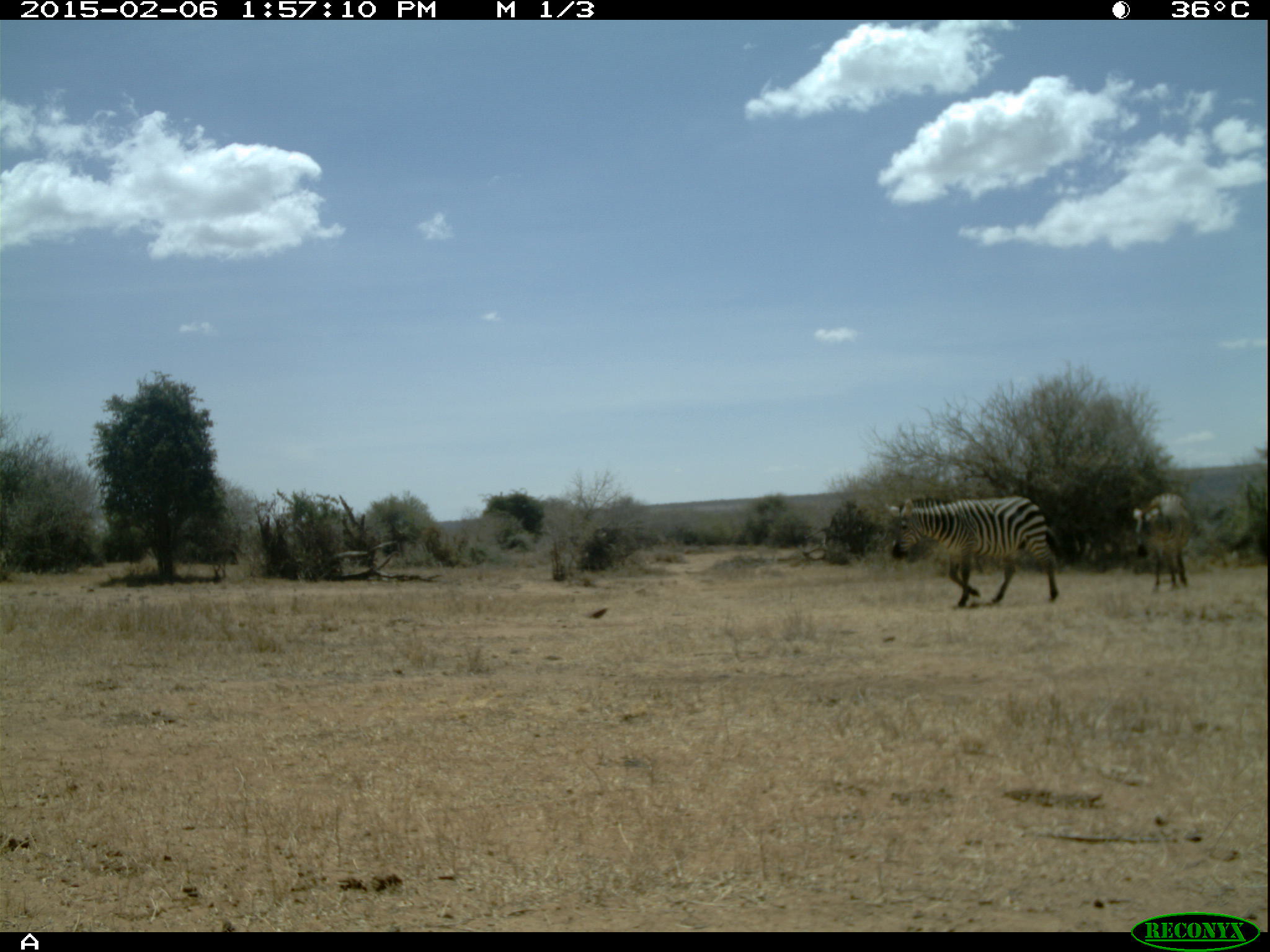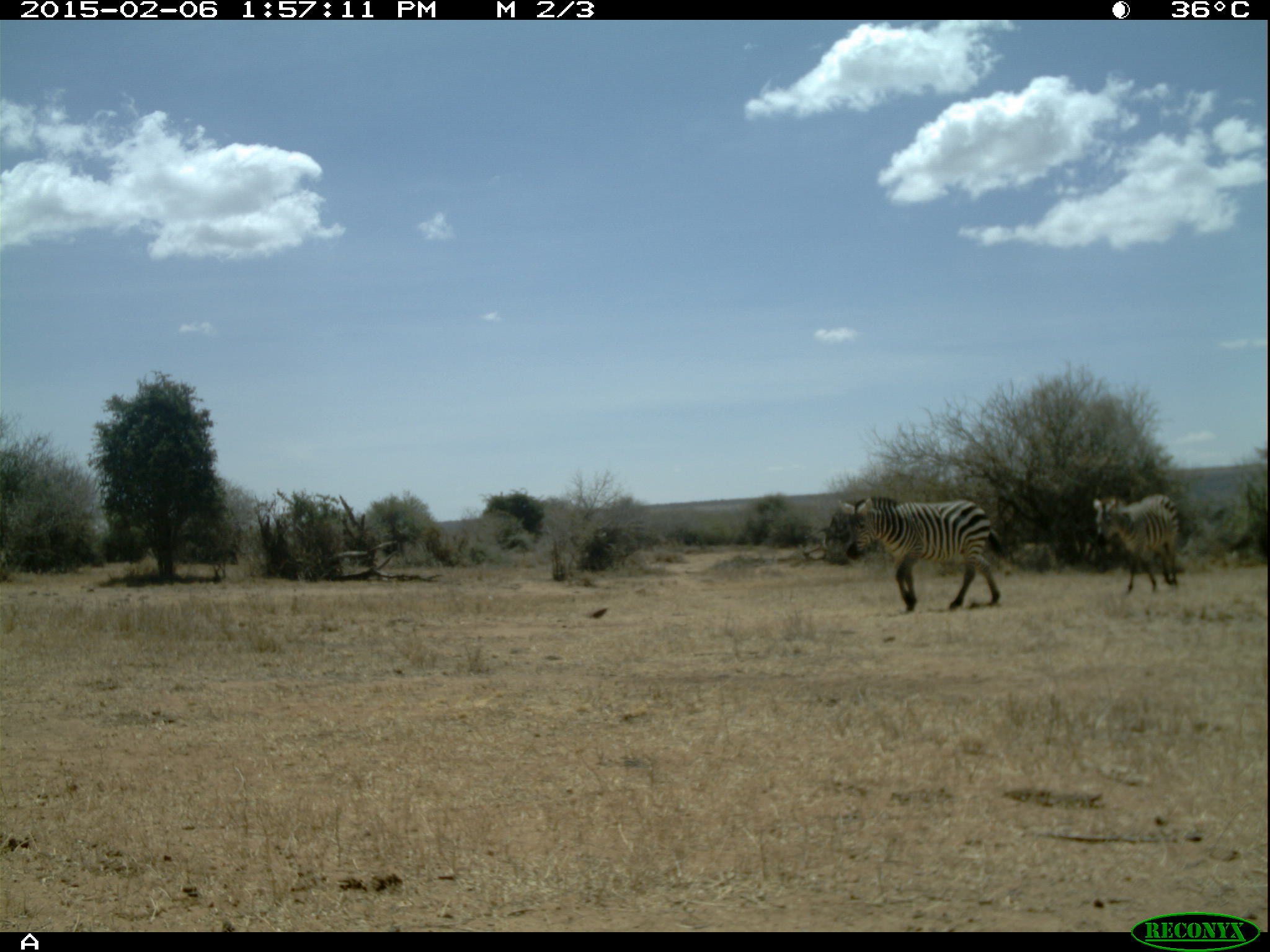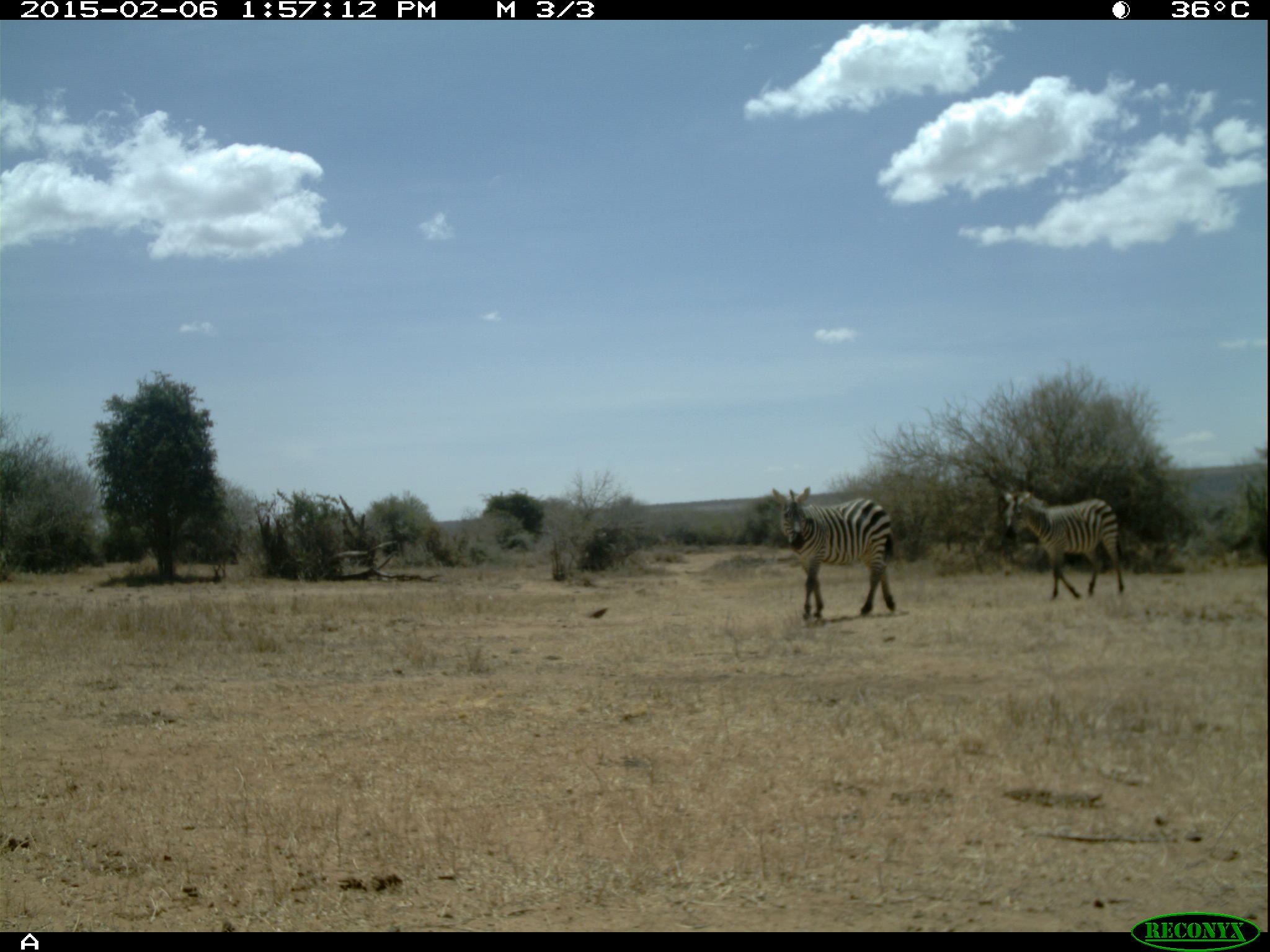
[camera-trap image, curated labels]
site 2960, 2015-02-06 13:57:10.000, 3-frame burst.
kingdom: Animalia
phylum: Chordata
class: Mammalia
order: Perissodactyla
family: Equidae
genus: Equus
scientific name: Equus quagga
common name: plains zebra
Equus quagga (plains zebra), count 5.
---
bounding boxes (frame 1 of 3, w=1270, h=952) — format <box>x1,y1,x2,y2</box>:
equus quagga: <box>892,496,1062,607</box>; <box>1132,493,1190,589</box>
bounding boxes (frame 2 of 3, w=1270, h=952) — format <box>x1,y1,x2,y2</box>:
equus quagga: <box>839,498,1011,613</box>; <box>1091,494,1181,592</box>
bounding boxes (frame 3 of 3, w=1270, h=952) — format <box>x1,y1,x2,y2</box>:
equus quagga: <box>771,487,895,620</box>; <box>1002,490,1124,600</box>